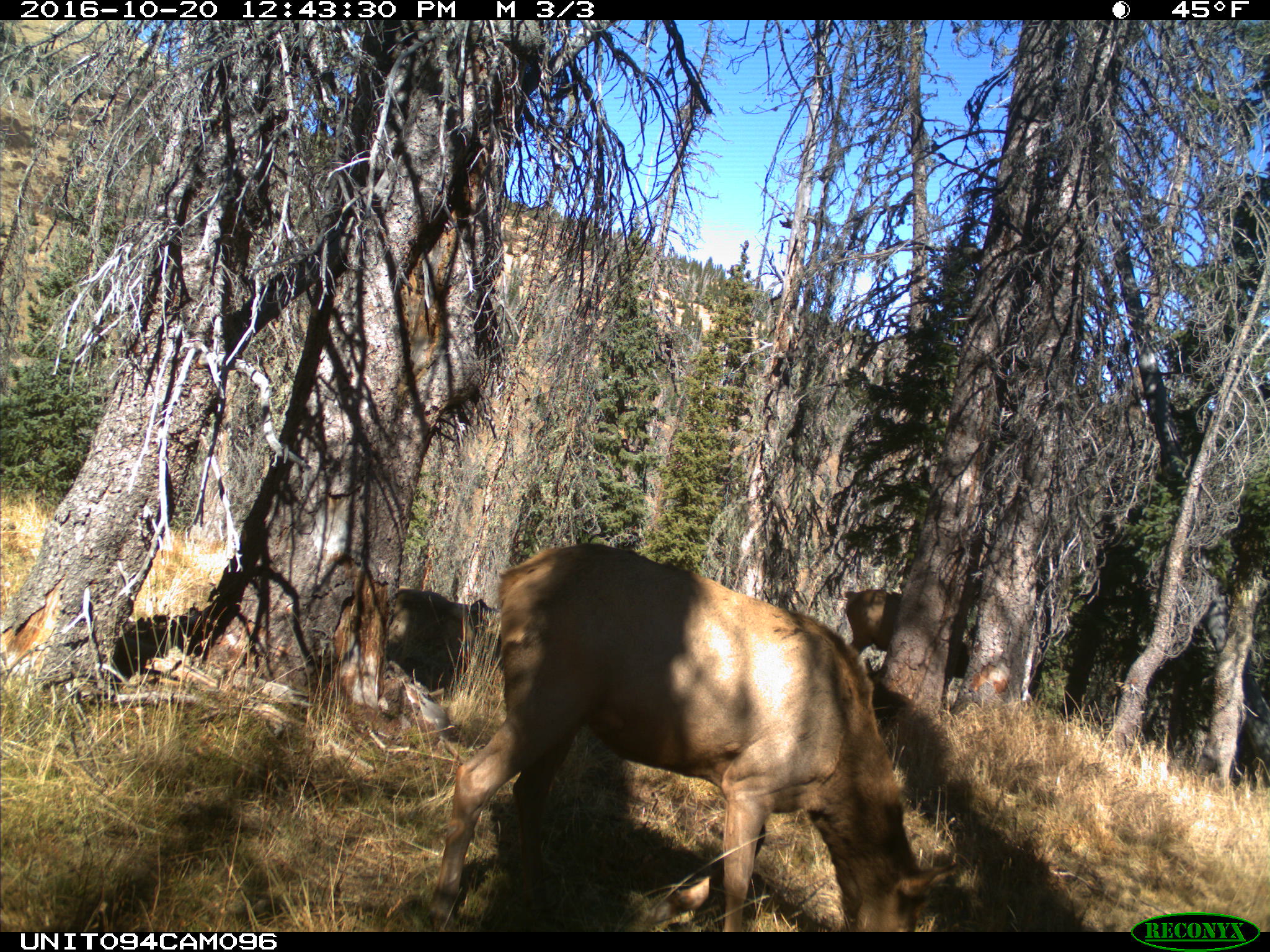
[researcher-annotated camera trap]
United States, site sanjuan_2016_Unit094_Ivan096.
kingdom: Animalia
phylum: Chordata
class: Mammalia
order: Artiodactyla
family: Cervidae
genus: Cervus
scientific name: Cervus elaphus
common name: red deer